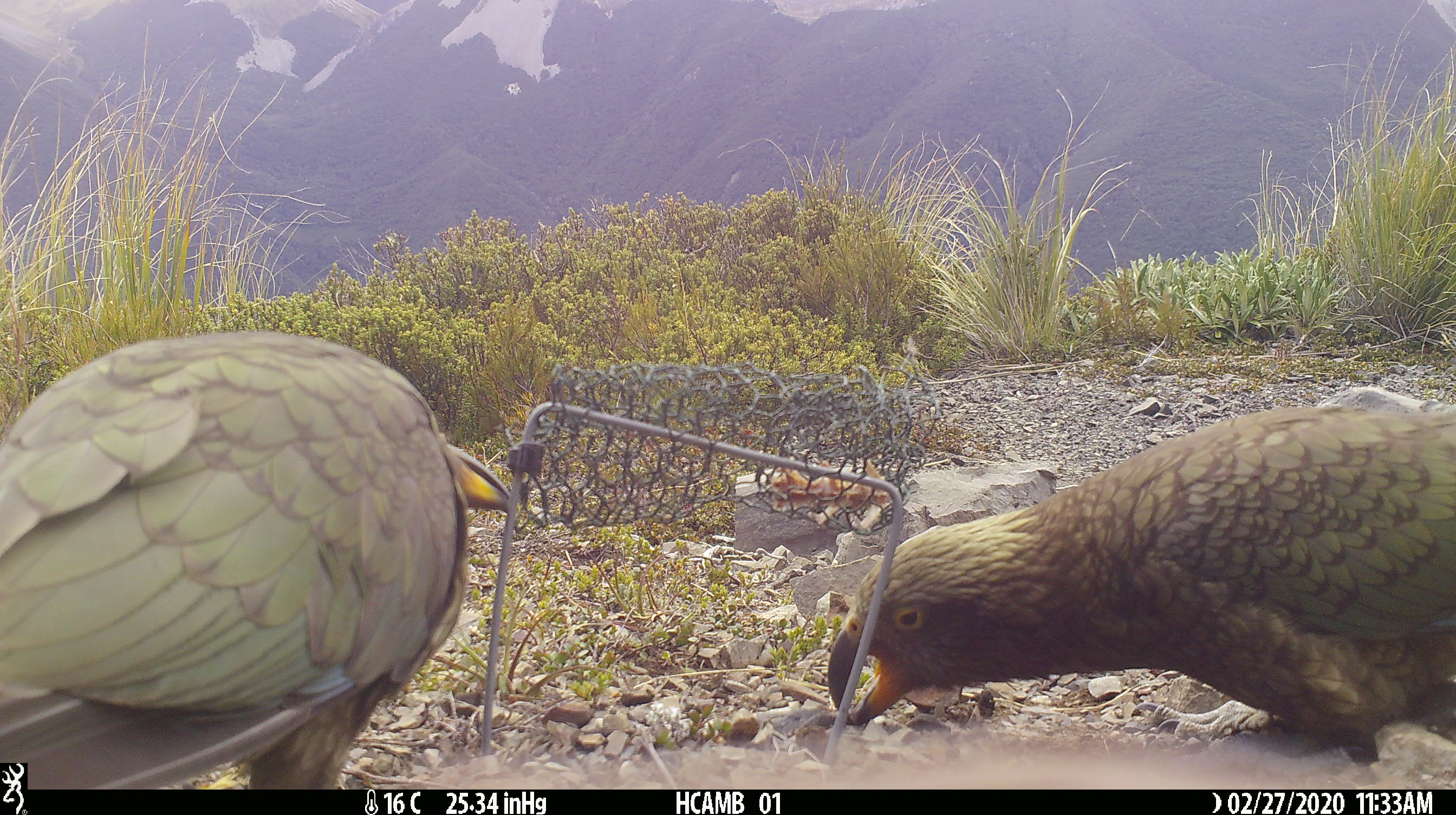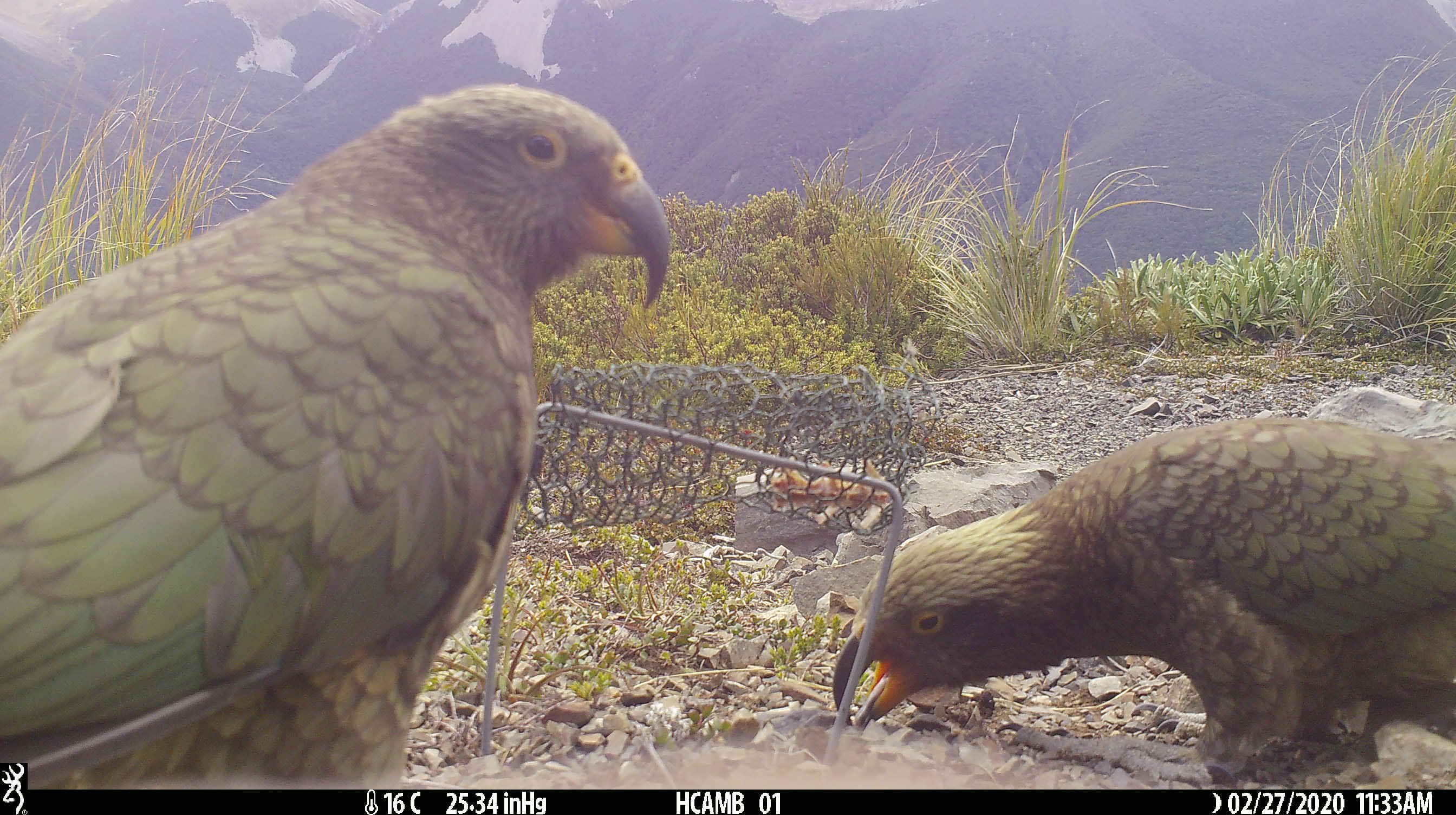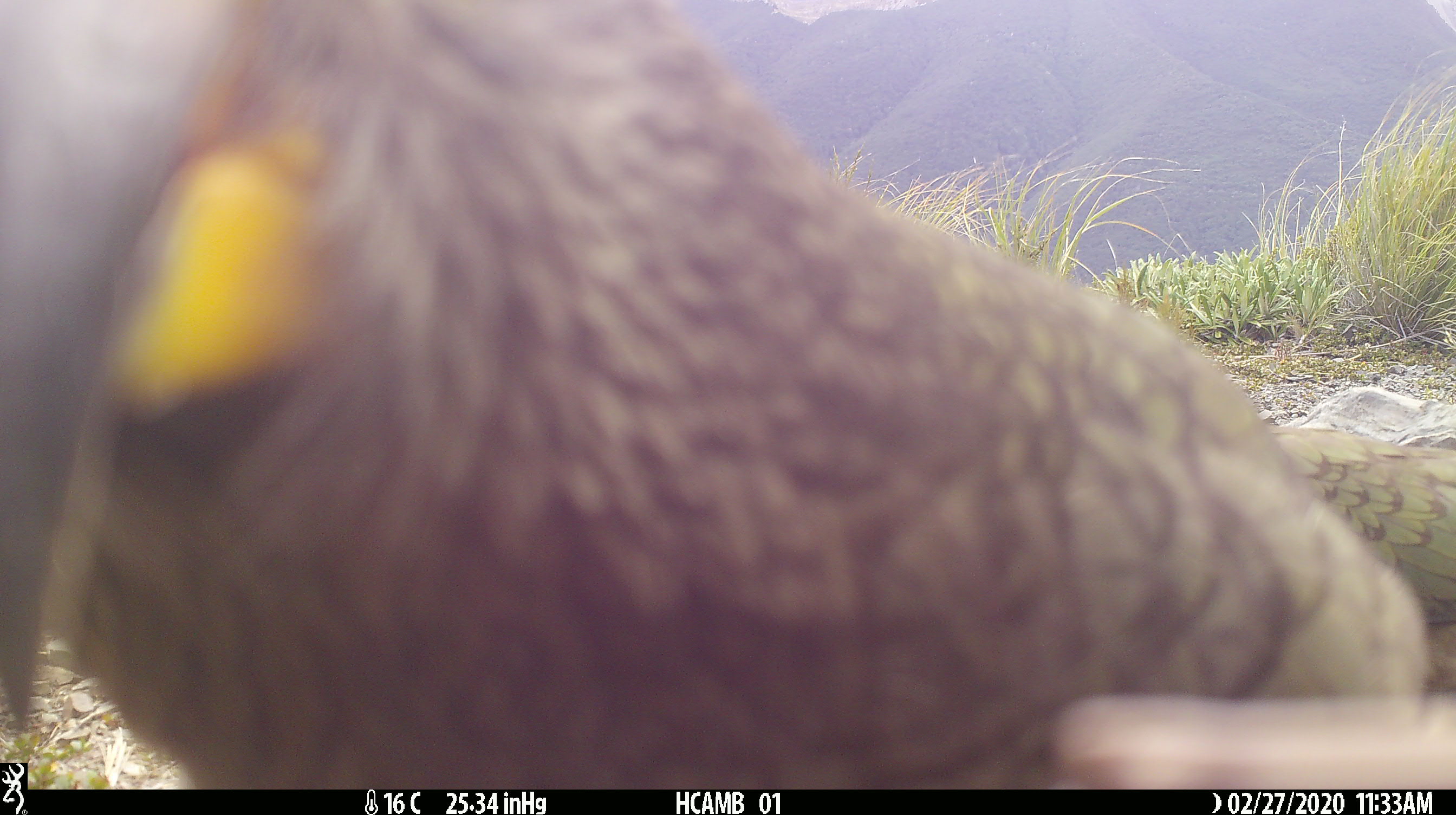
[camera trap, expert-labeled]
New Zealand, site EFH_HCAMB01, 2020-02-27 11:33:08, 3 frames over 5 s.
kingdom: Animalia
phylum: Chordata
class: Aves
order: Psittaciformes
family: Strigopidae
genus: Nestor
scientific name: Nestor notabilis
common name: kea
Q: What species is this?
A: Kea (Nestor notabilis).